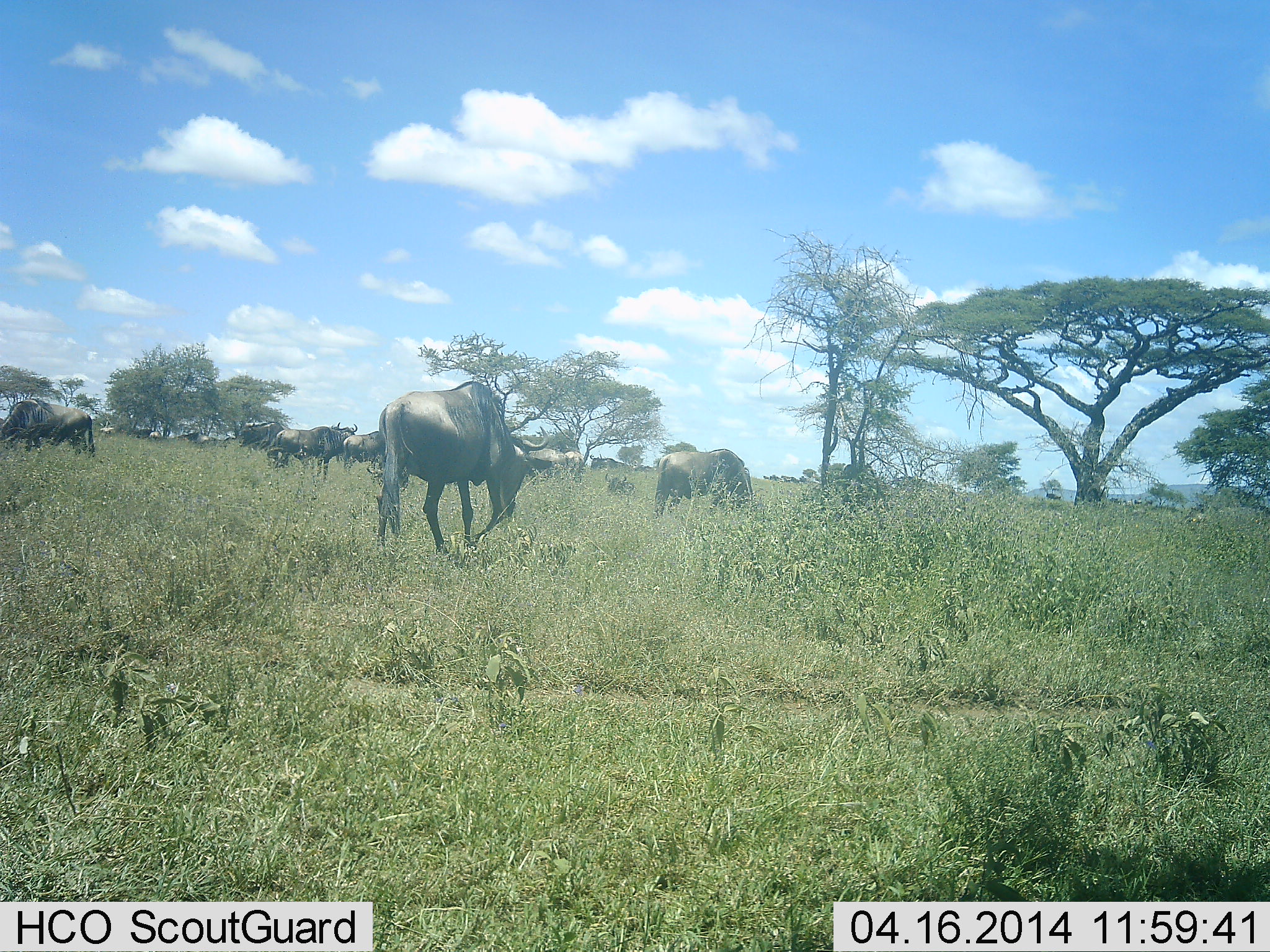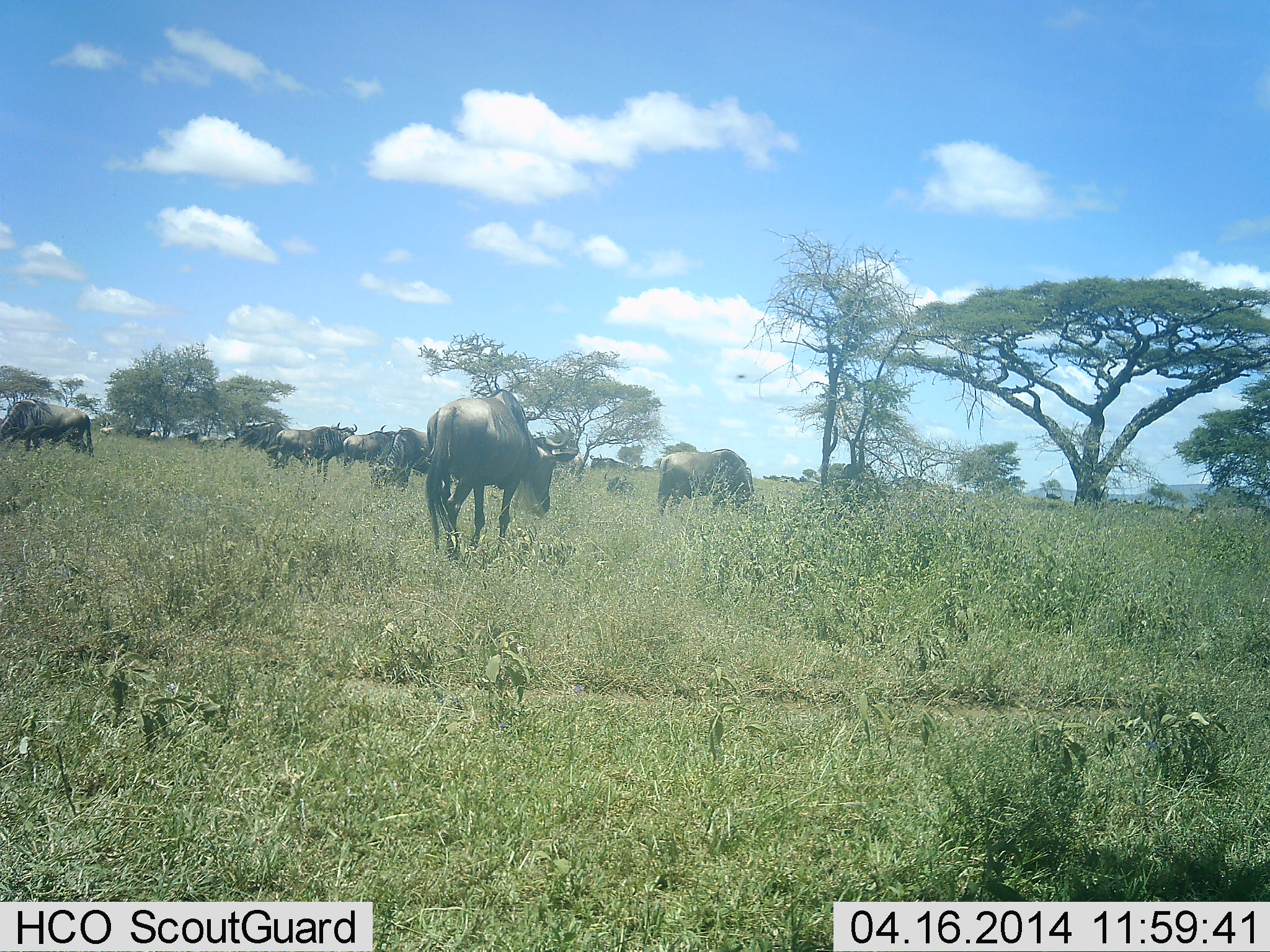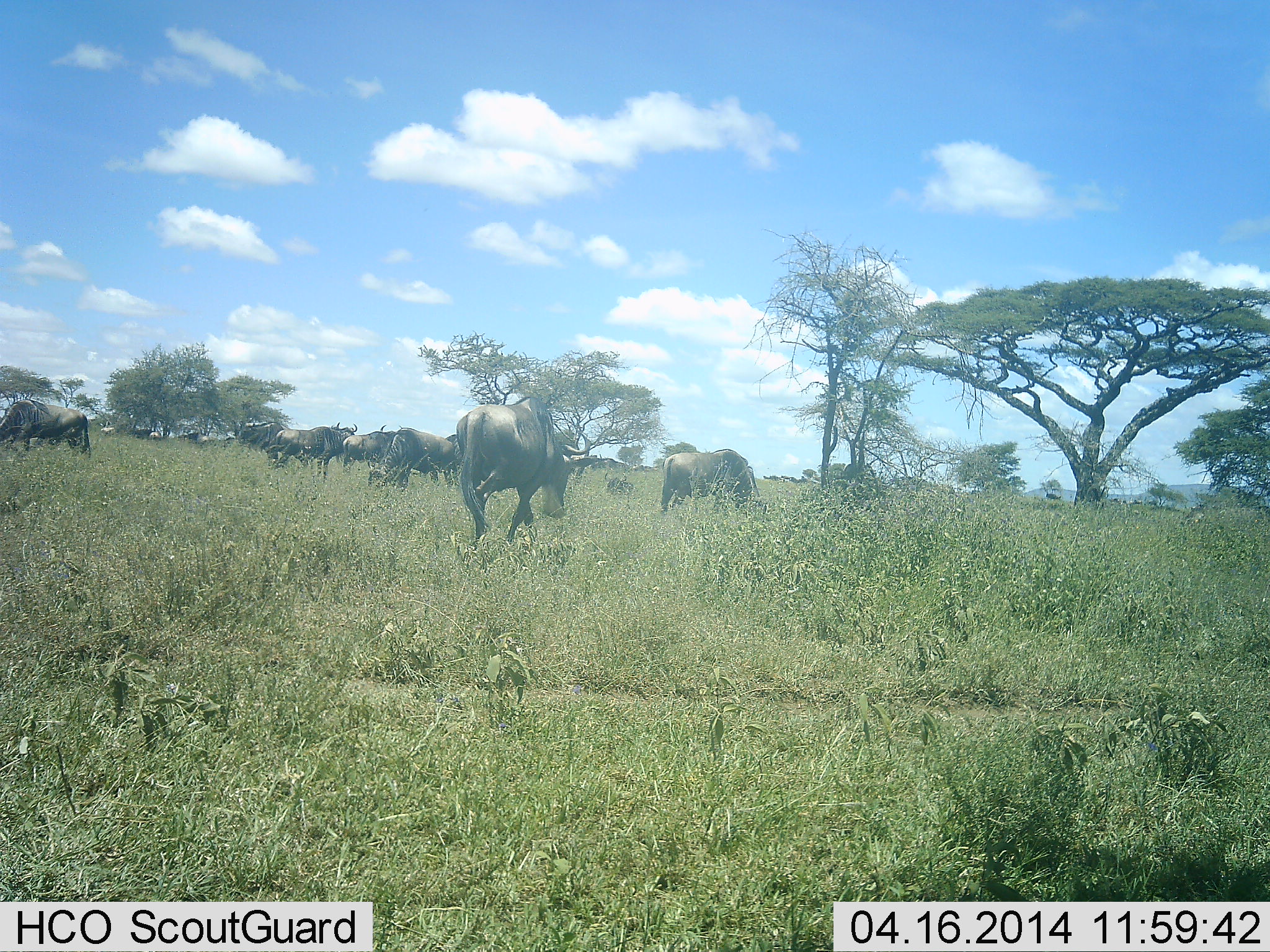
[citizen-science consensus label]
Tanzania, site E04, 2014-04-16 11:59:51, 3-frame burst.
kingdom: Animalia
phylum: Chordata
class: Mammalia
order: Artiodactyla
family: Bovidae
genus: Connochaetes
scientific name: Connochaetes taurinus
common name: blue wildebeest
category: wildebeest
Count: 11-50.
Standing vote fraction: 70%.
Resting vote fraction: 10%.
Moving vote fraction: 70%.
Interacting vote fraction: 20%.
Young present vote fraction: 0%.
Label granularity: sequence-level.